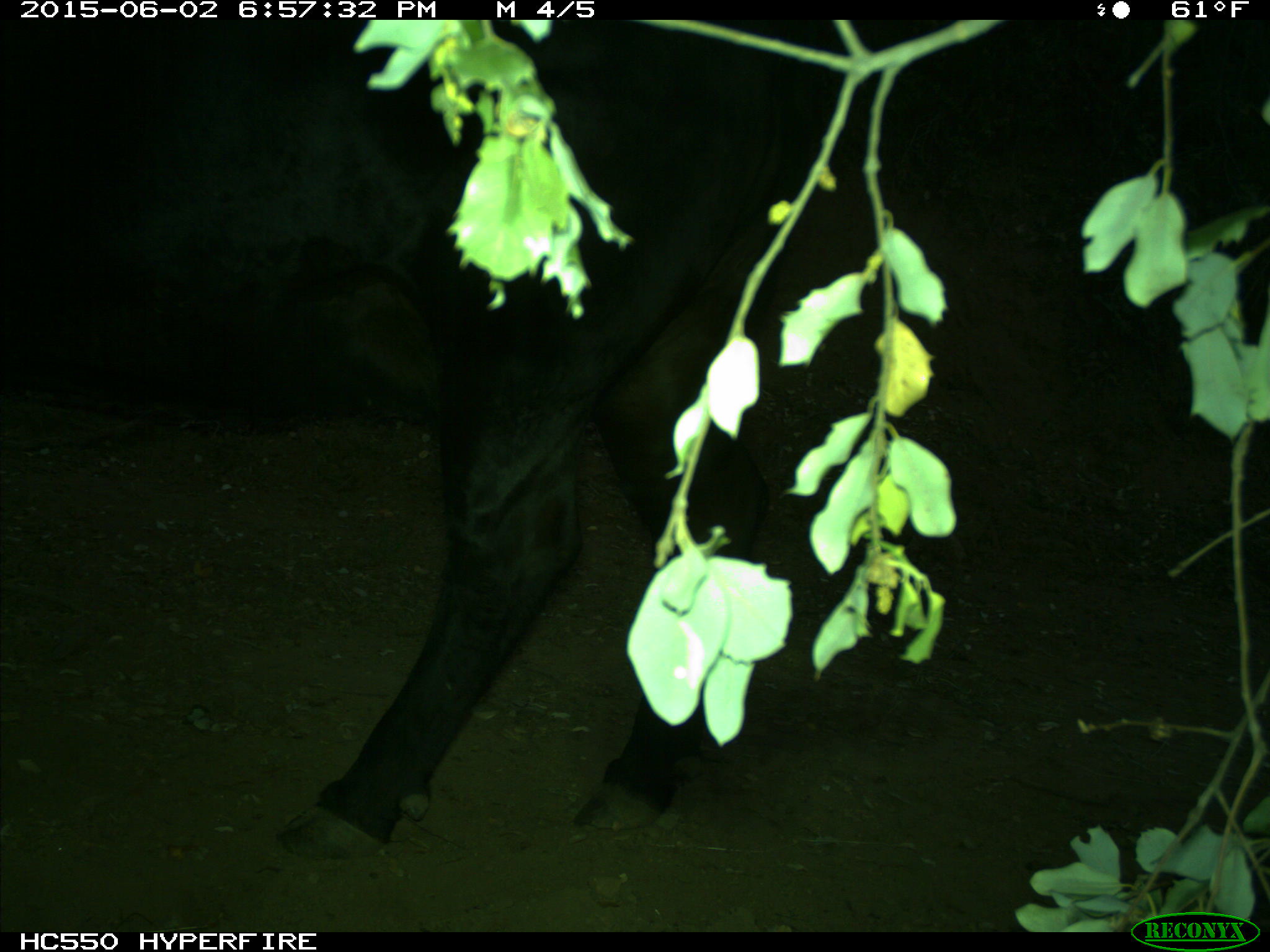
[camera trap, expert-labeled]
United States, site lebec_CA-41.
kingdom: Animalia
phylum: Chordata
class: Mammalia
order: Artiodactyla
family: Bovidae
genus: Bos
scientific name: Bos taurus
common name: domestic cow